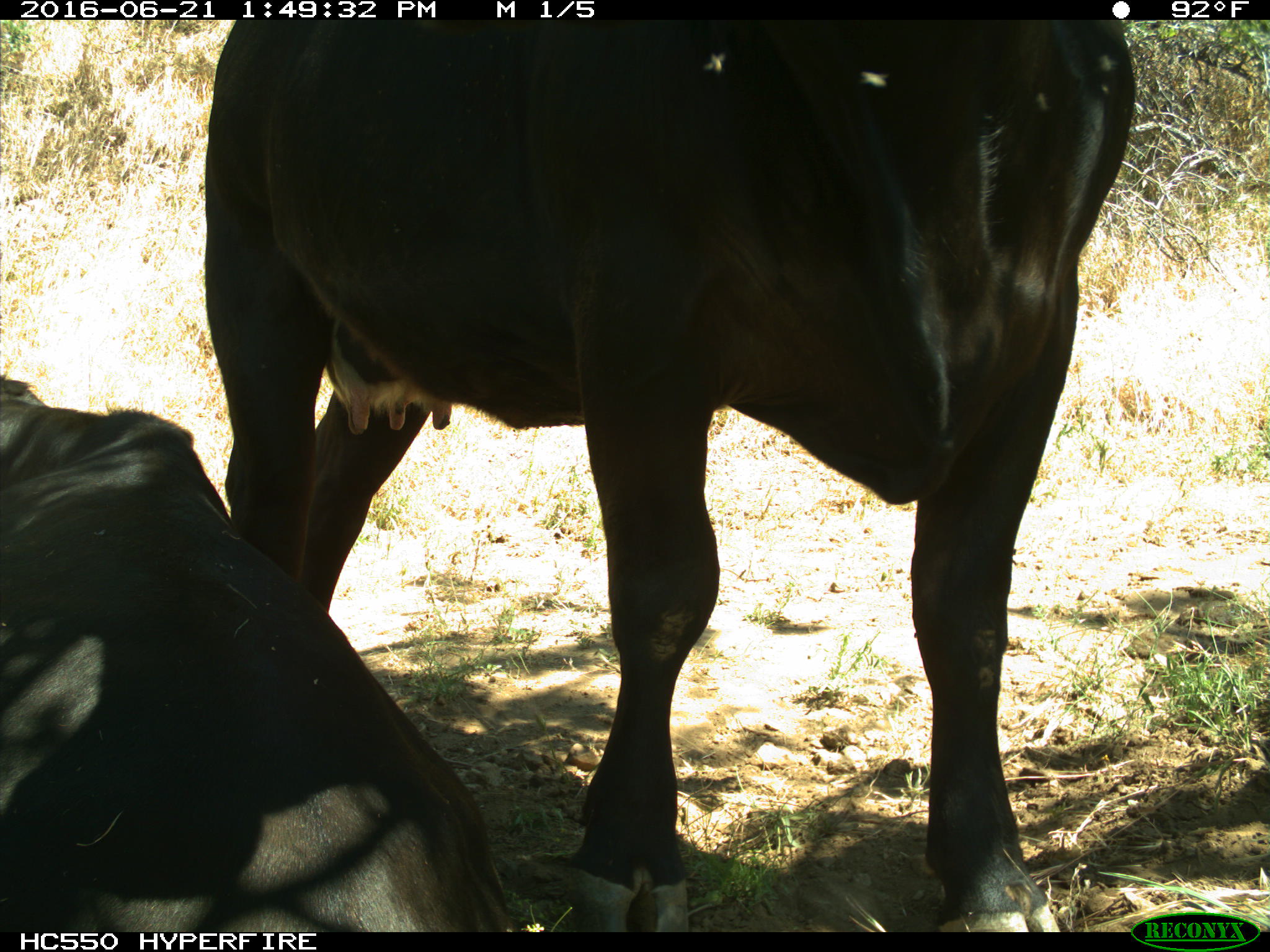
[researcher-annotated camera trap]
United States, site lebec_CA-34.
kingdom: Animalia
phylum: Chordata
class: Mammalia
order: Artiodactyla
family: Bovidae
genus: Bos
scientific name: Bos taurus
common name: domestic cow